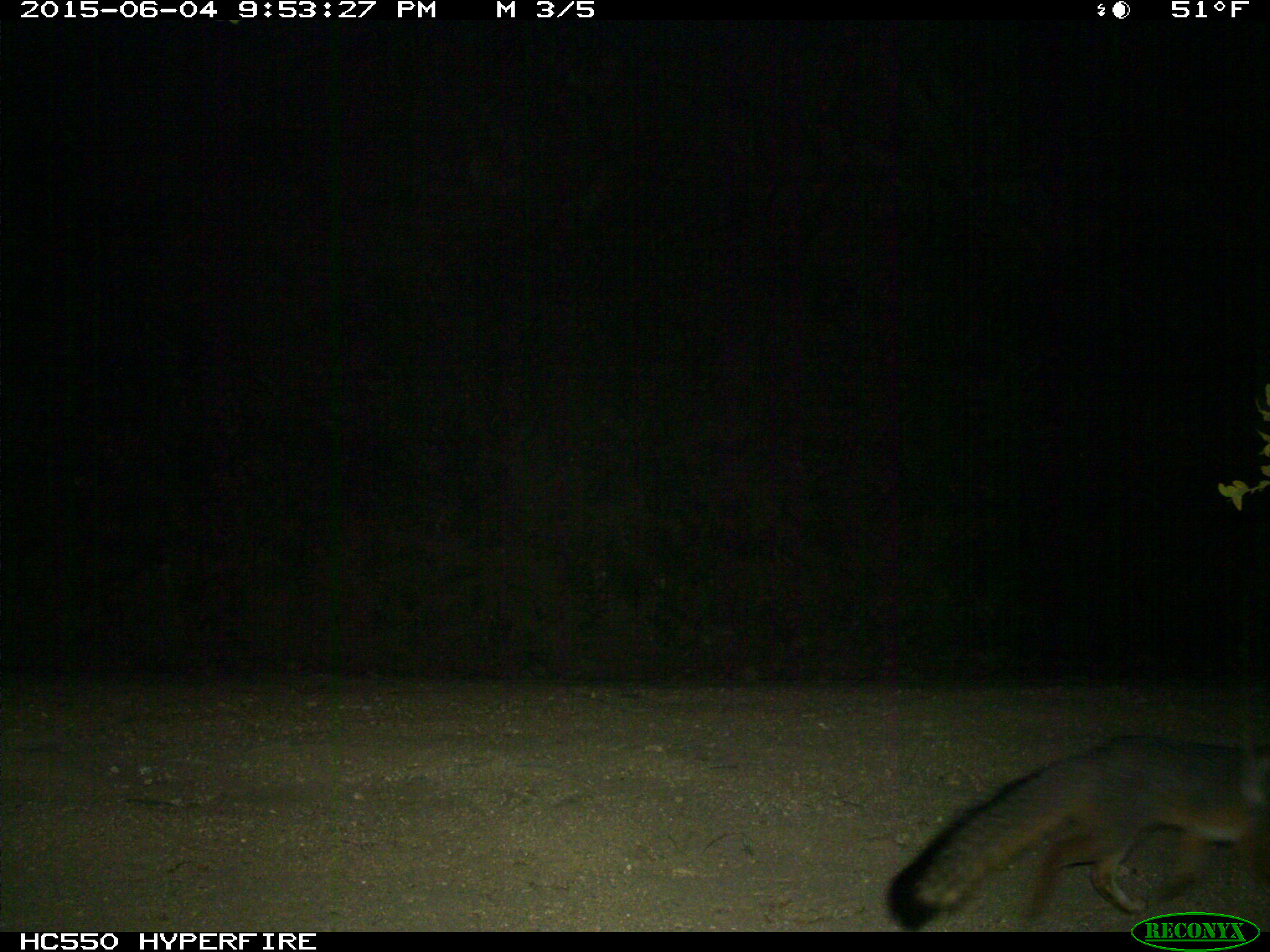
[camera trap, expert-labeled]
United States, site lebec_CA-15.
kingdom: Animalia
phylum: Chordata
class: Mammalia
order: Carnivora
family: Canidae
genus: Urocyon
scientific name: Urocyon cinereoargenteus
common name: gray fox